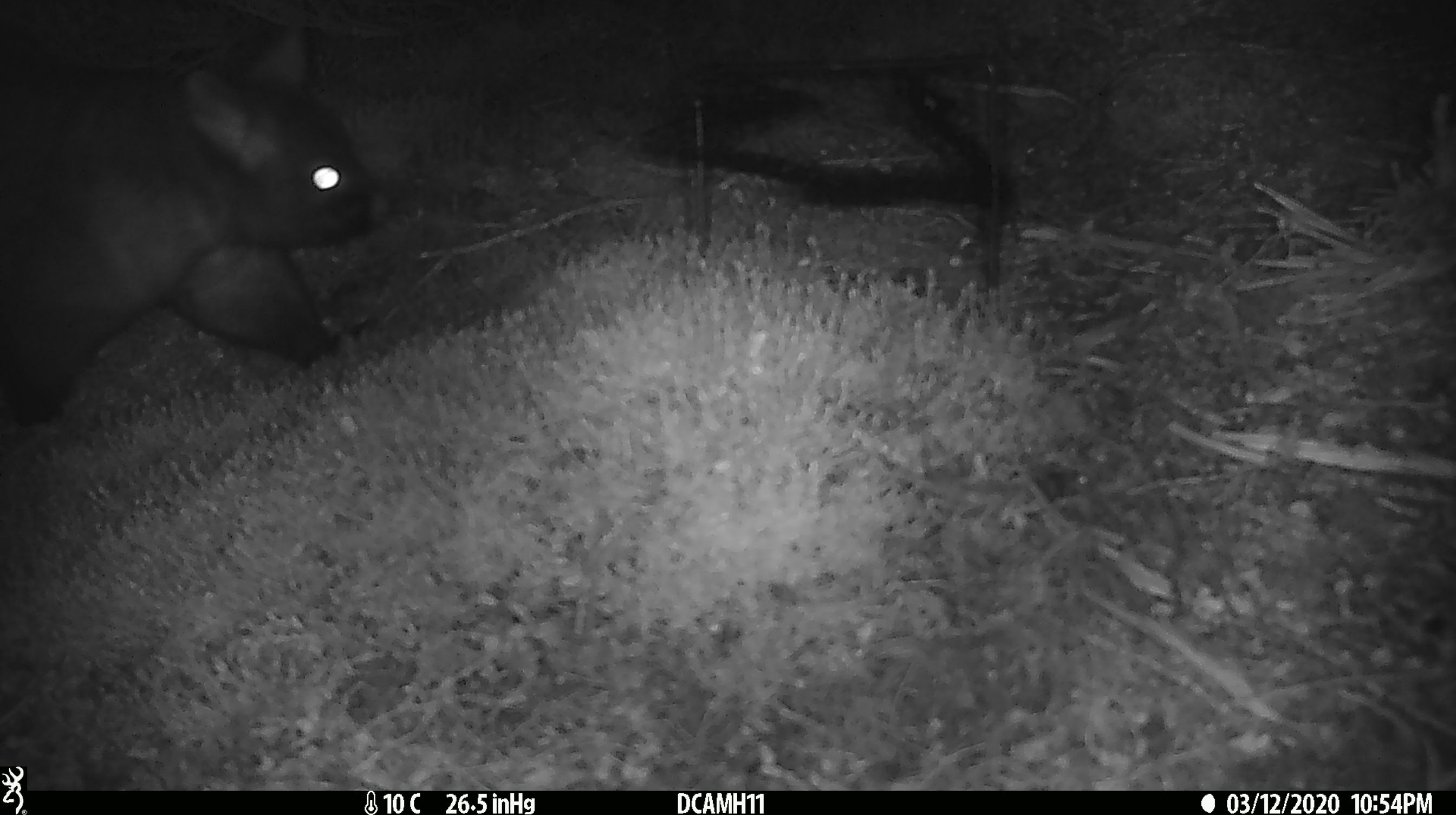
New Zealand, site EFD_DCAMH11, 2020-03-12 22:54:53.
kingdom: Animalia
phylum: Chordata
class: Mammalia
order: Diprotodontia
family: Phalangeridae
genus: Trichosurus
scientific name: Trichosurus vulpecula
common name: common brushtail possum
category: possum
Possum (common brushtail possum) (Trichosurus vulpecula).